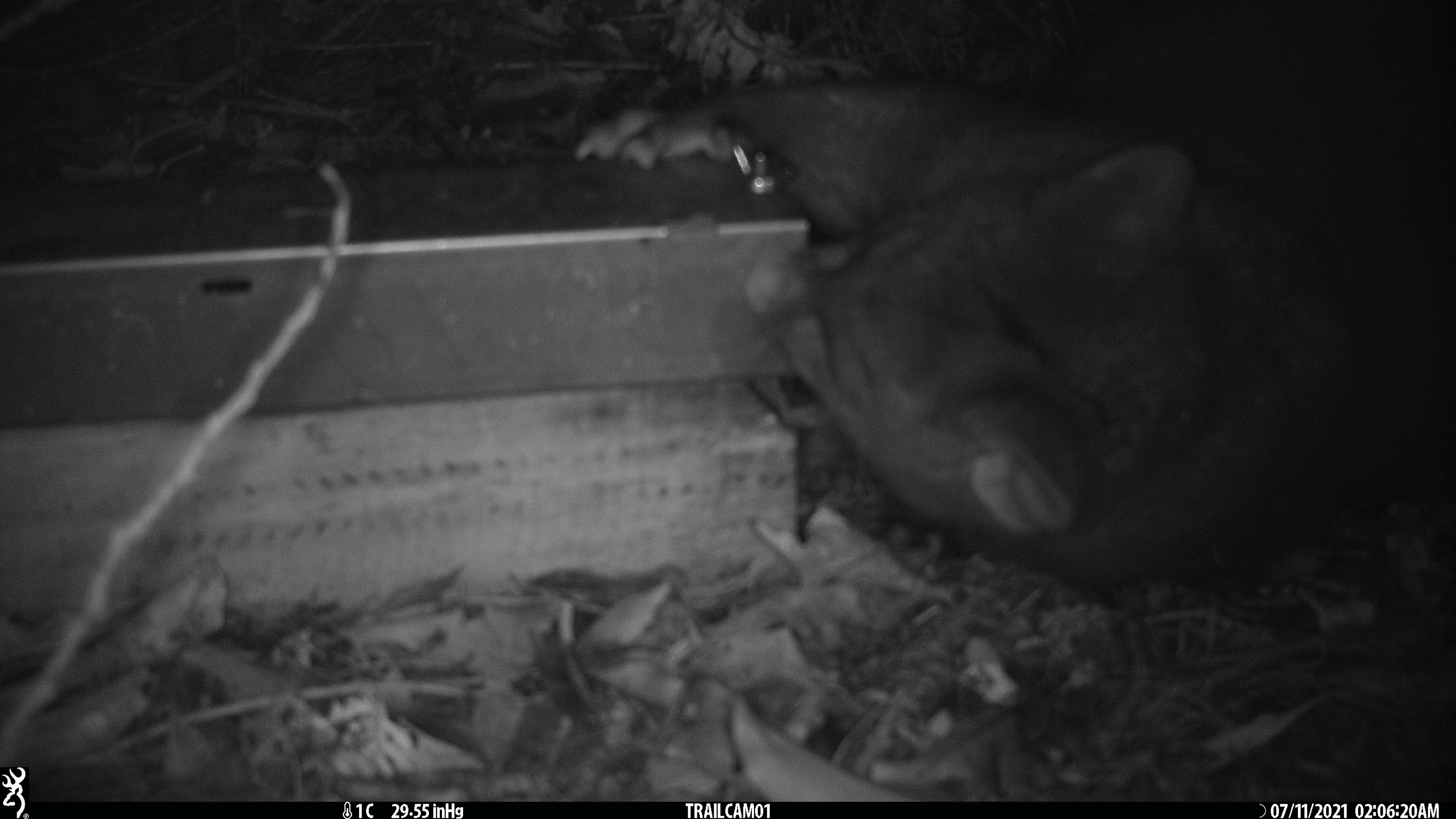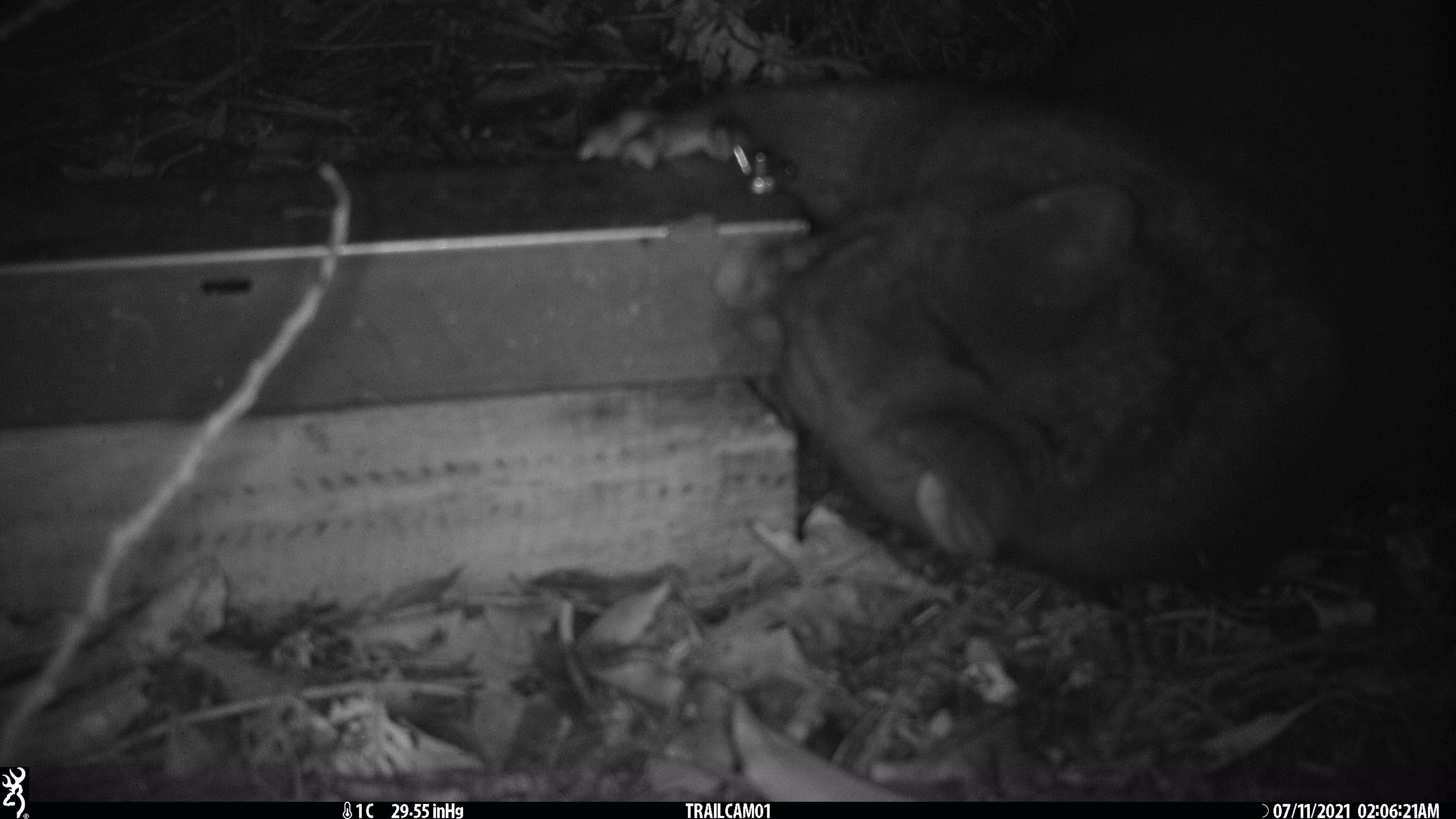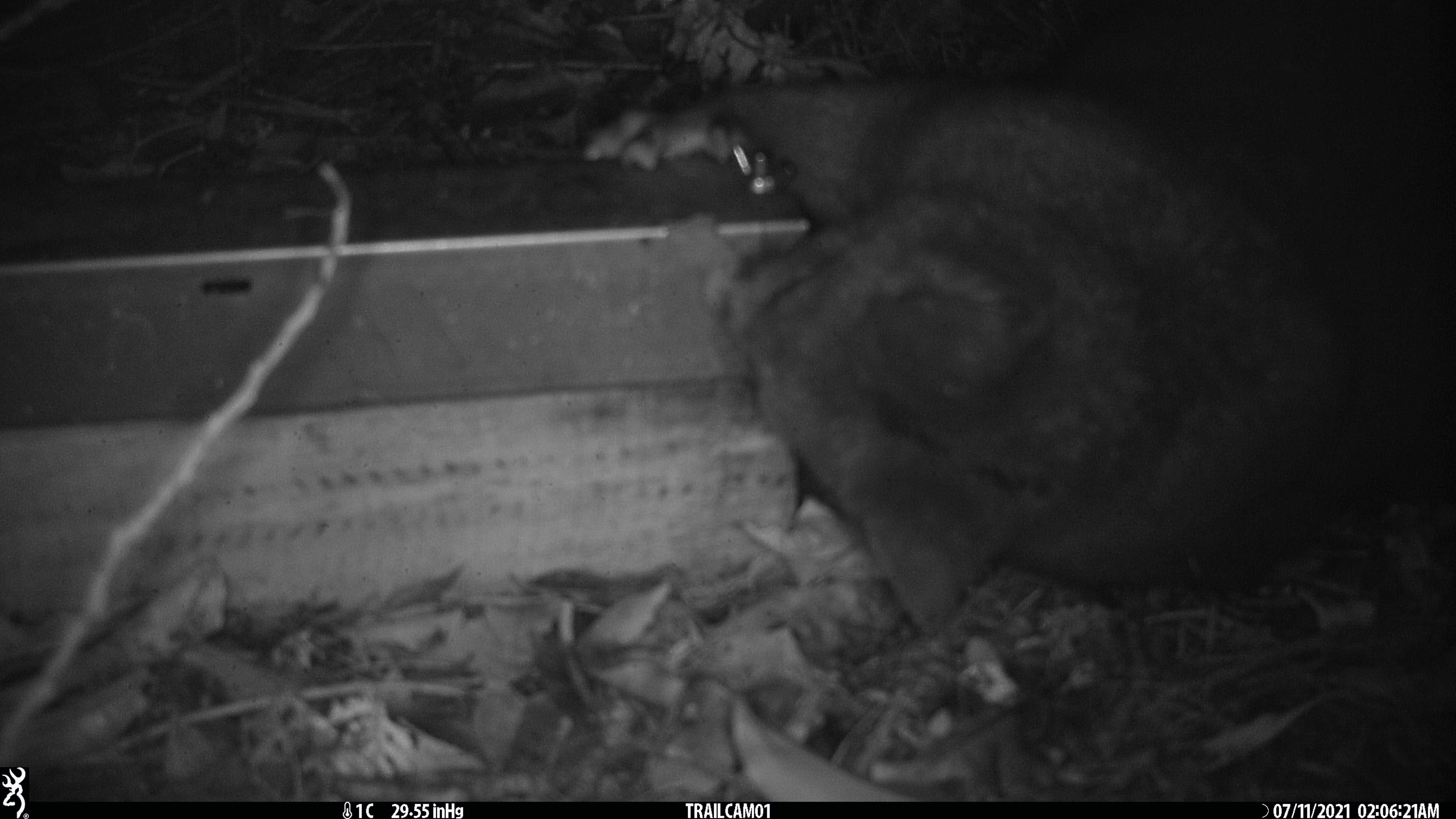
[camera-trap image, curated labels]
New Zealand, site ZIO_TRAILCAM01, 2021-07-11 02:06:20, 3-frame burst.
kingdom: Animalia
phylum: Chordata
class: Mammalia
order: Diprotodontia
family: Phalangeridae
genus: Trichosurus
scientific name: Trichosurus vulpecula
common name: common brushtail possum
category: possum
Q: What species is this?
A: Possum (common brushtail possum) (Trichosurus vulpecula).